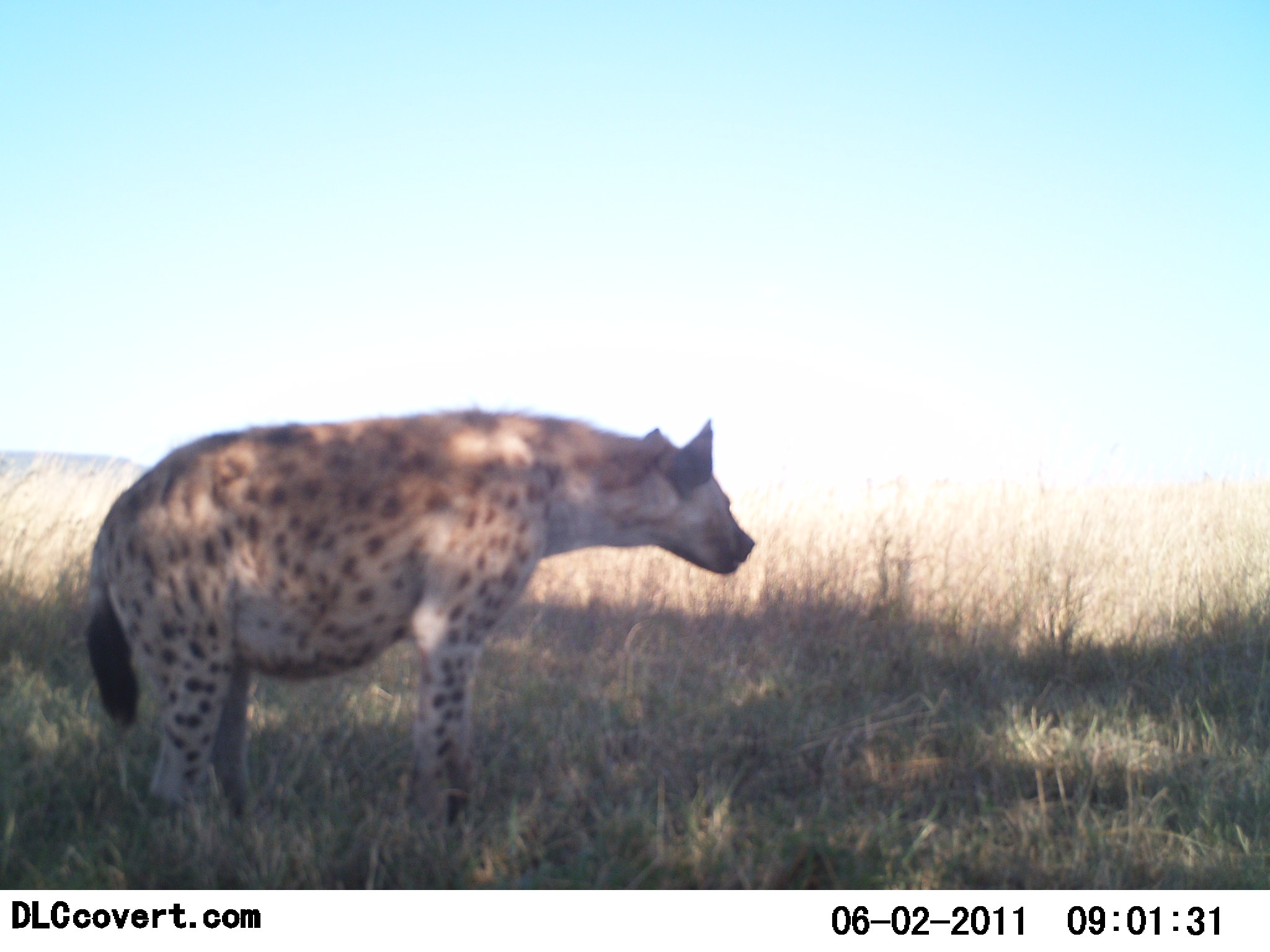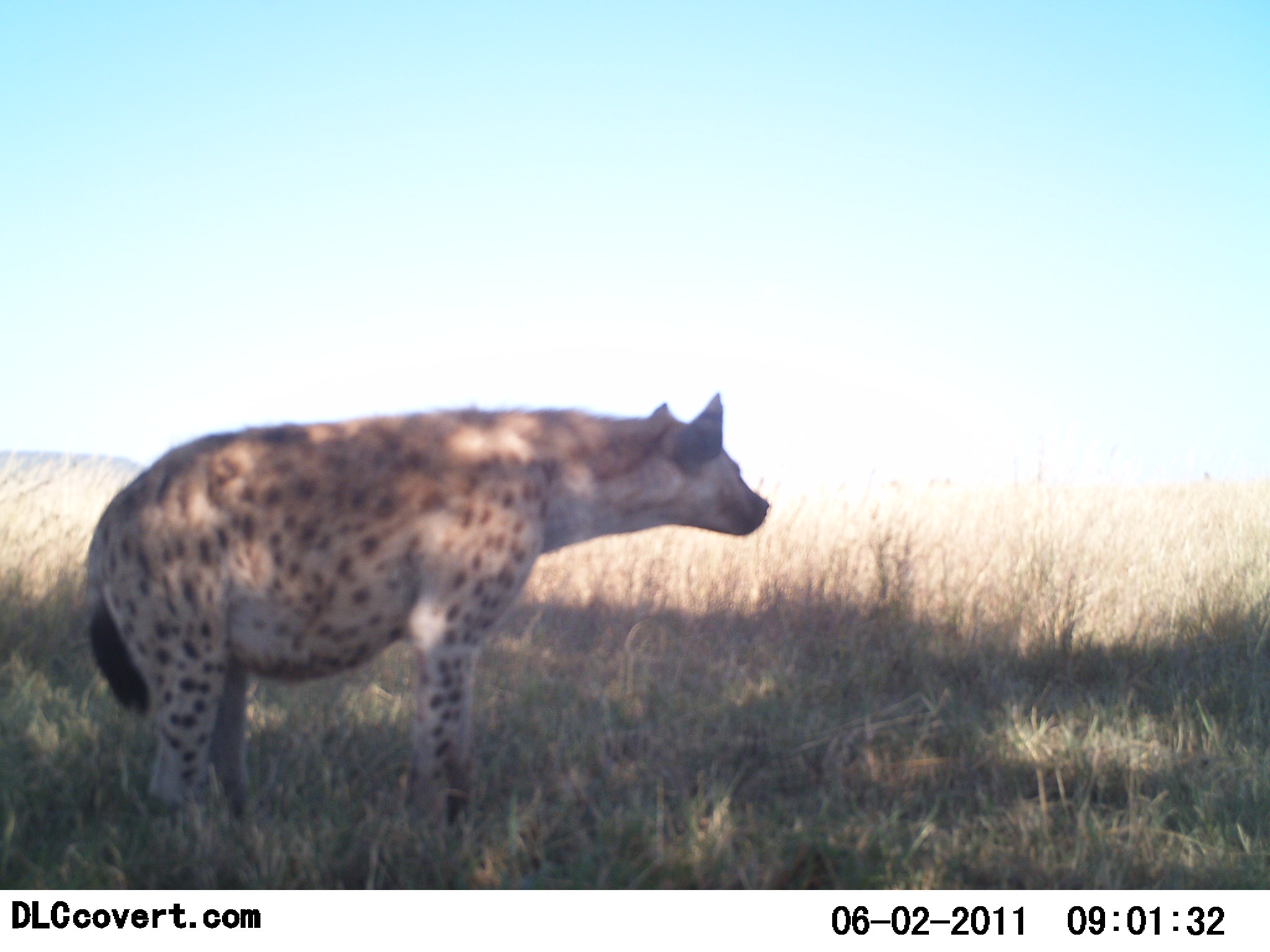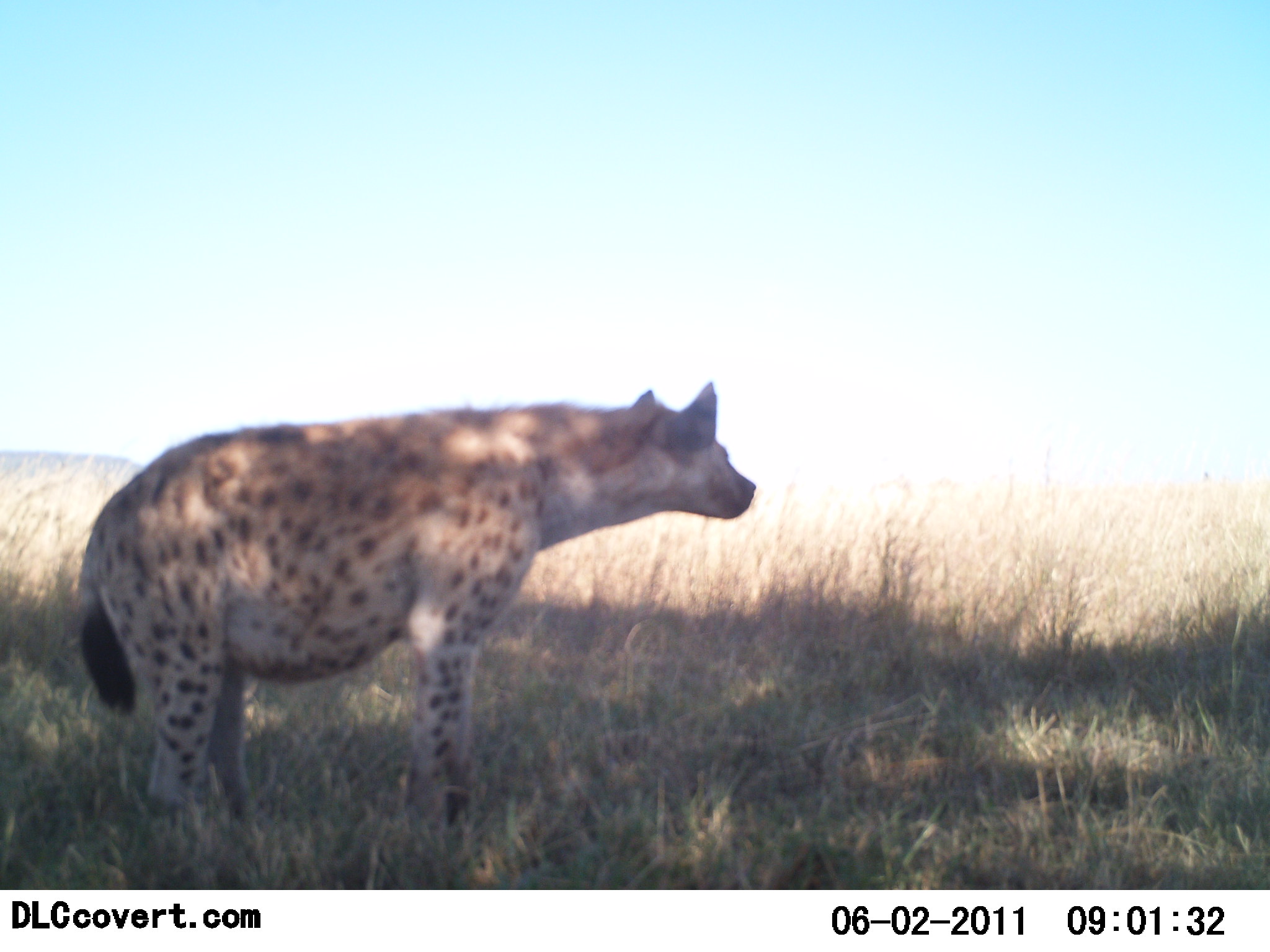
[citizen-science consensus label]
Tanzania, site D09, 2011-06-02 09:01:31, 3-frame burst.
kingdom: Animalia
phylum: Chordata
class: Mammalia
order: Carnivora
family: Hyaenidae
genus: Crocuta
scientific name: Crocuta crocuta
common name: spotted hyena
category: hyenaspotted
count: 1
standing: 100%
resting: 0%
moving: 0%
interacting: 0%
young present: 0%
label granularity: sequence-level